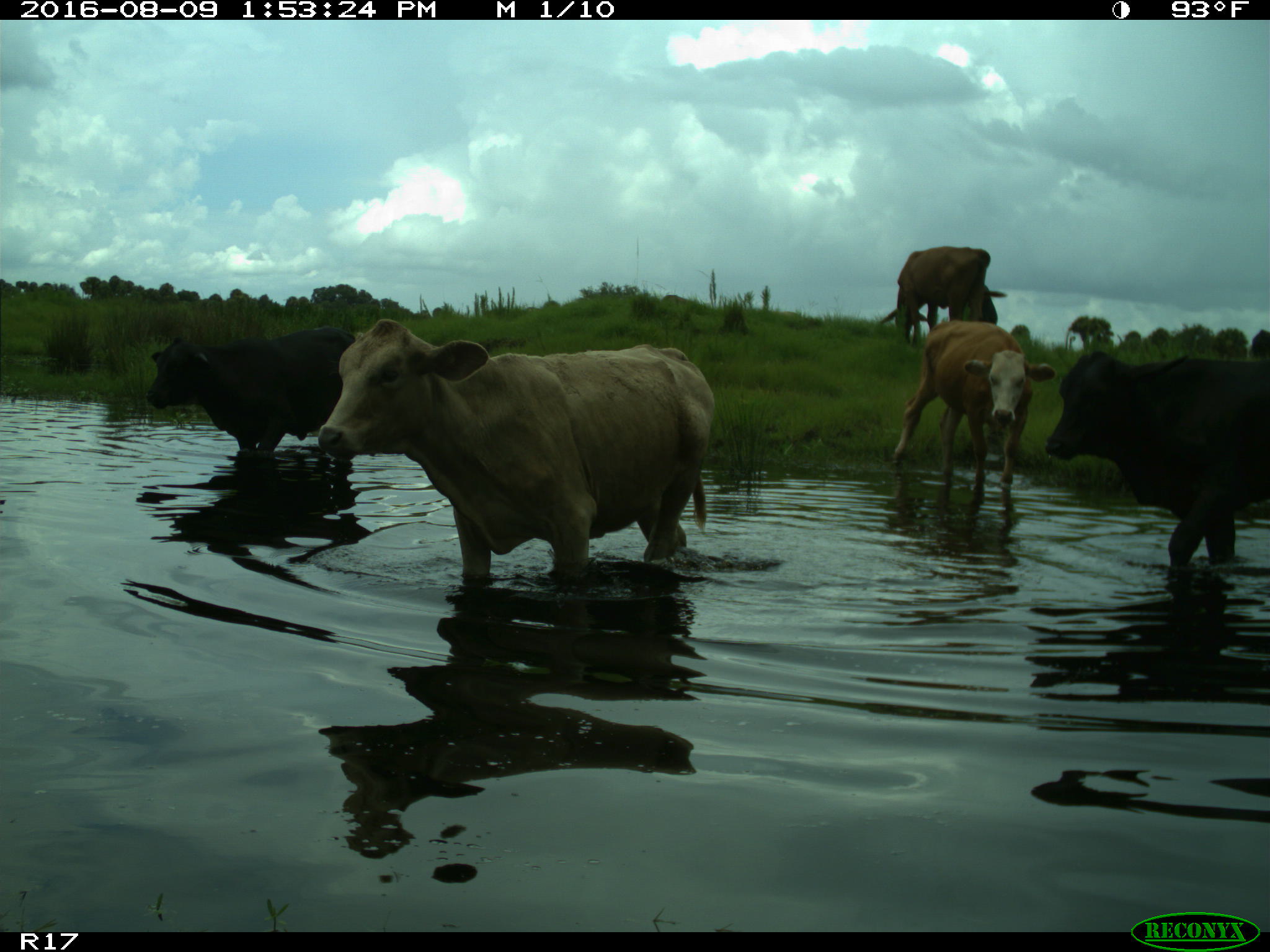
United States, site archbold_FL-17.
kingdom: Animalia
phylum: Chordata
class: Mammalia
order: Artiodactyla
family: Bovidae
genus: Bos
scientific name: Bos taurus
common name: domestic cow